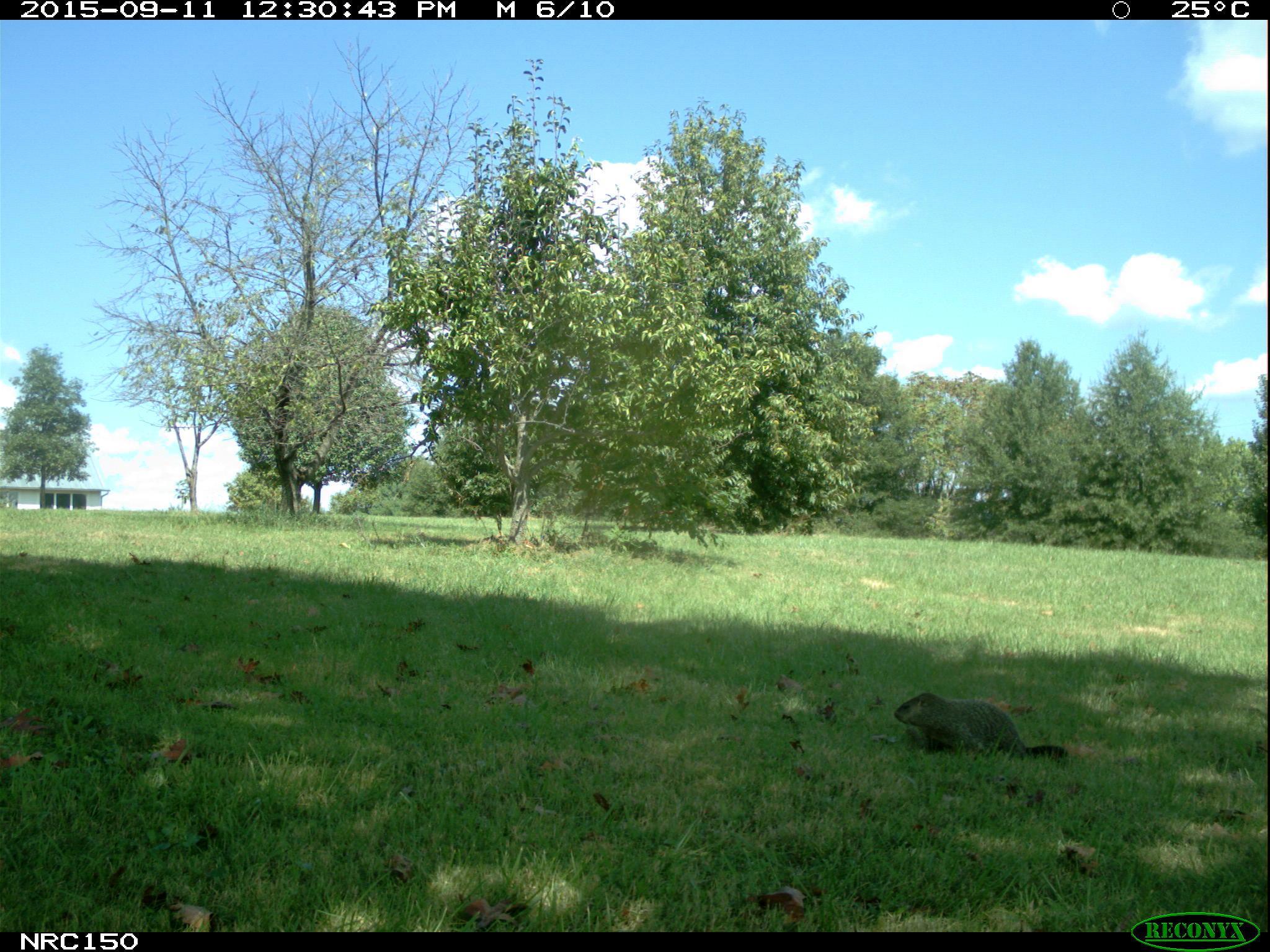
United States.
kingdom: Animalia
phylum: Chordata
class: Mammalia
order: Rodentia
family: Sciuridae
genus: Marmota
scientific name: Marmota monax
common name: woodchuck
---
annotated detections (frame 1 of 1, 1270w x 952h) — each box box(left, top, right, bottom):
Woodchuck: box(890, 683, 1083, 765)